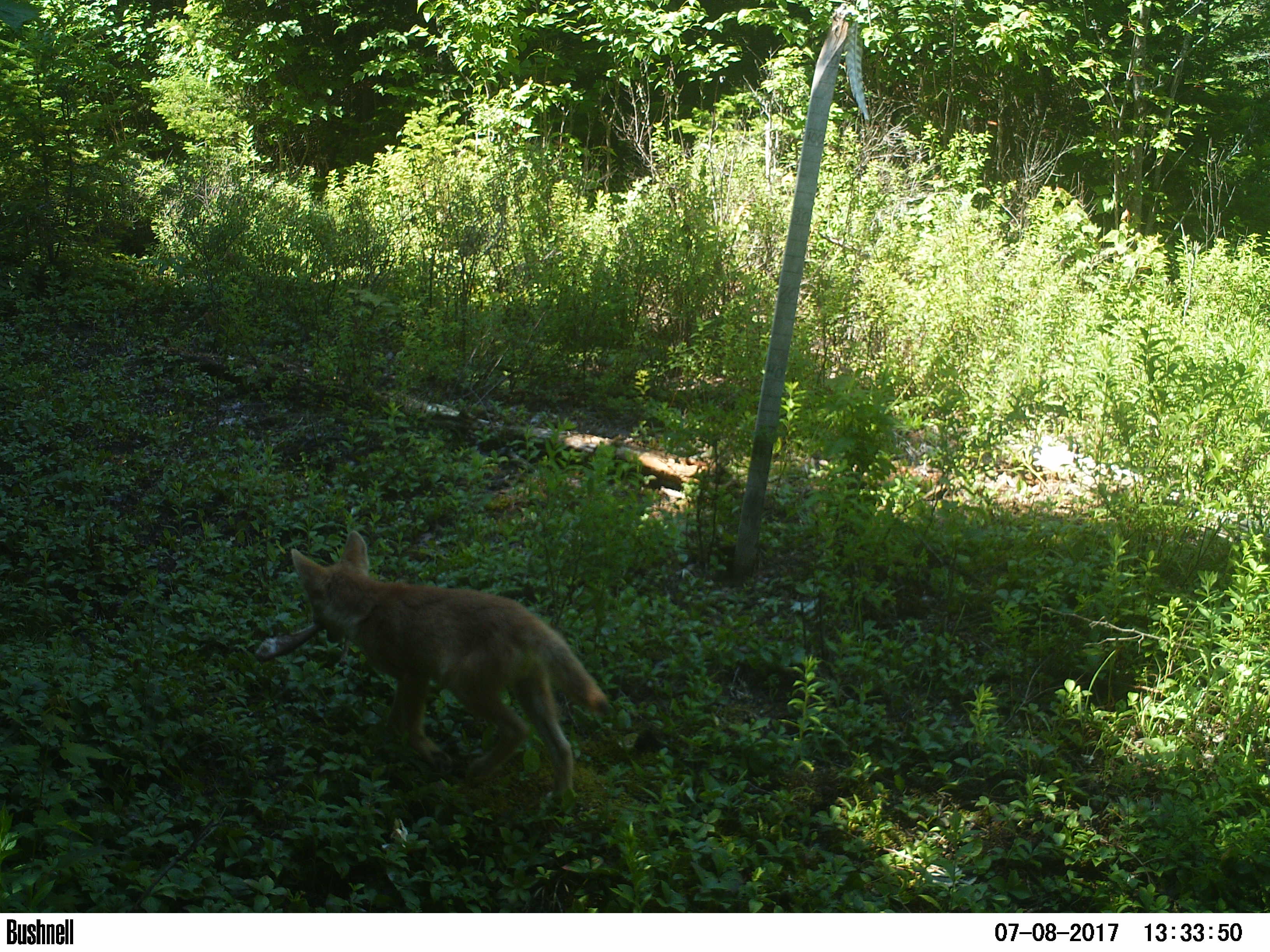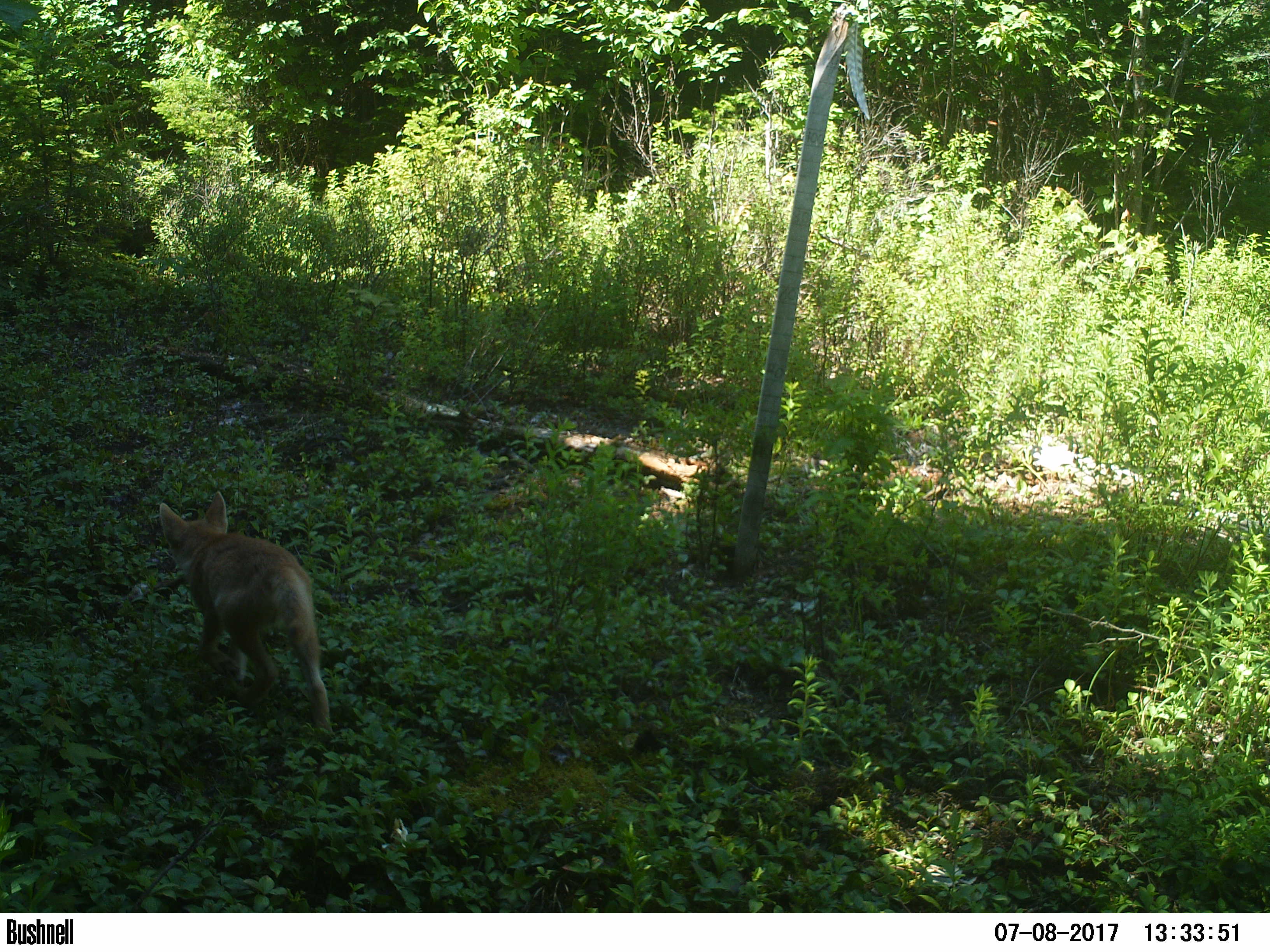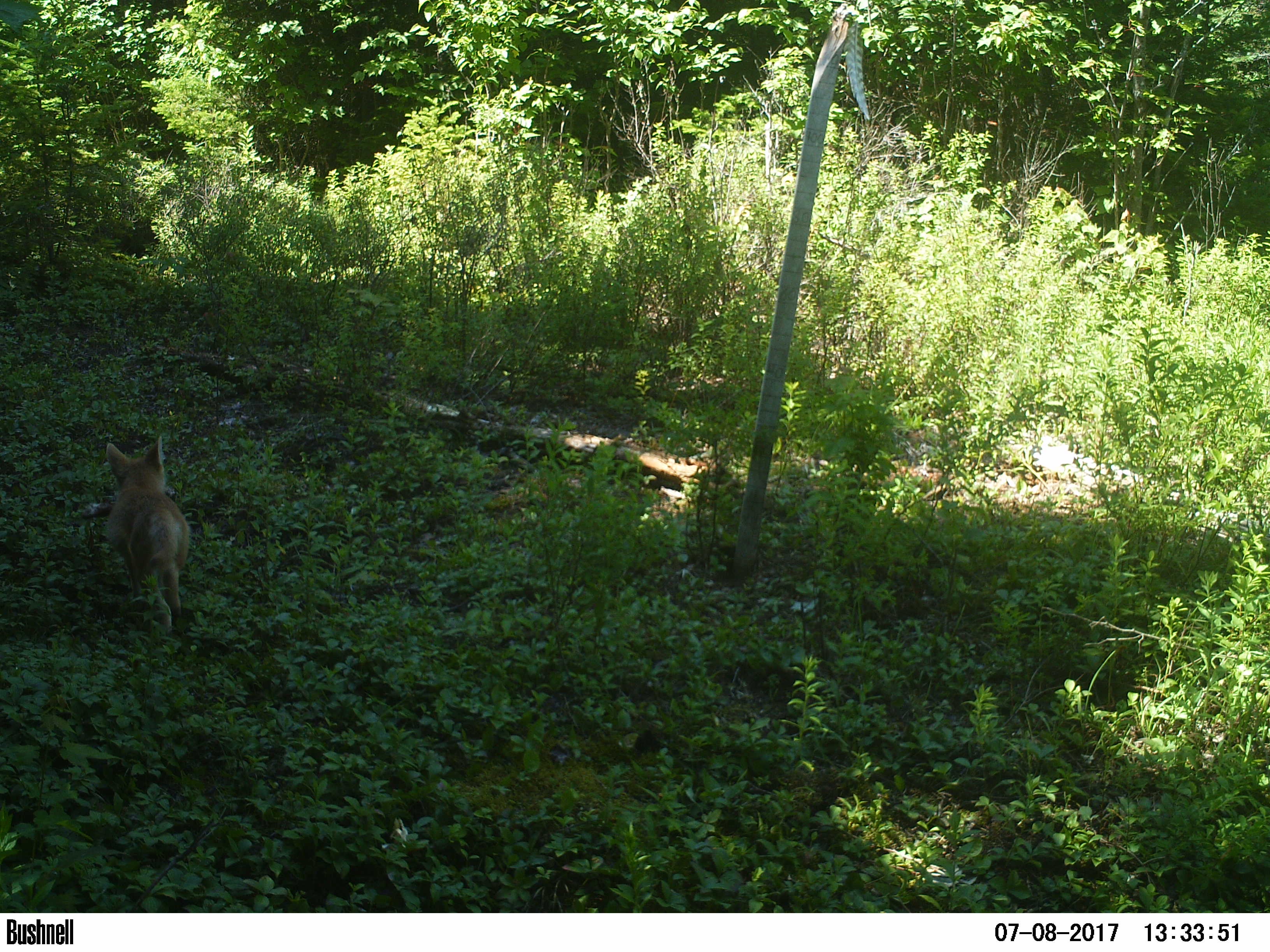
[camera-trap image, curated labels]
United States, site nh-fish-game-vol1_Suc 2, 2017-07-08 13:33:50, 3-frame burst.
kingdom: Animalia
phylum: Chordata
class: Mammalia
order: Carnivora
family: Canidae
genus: Canis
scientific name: Canis latrans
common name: coyote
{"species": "coyote (Canis latrans)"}